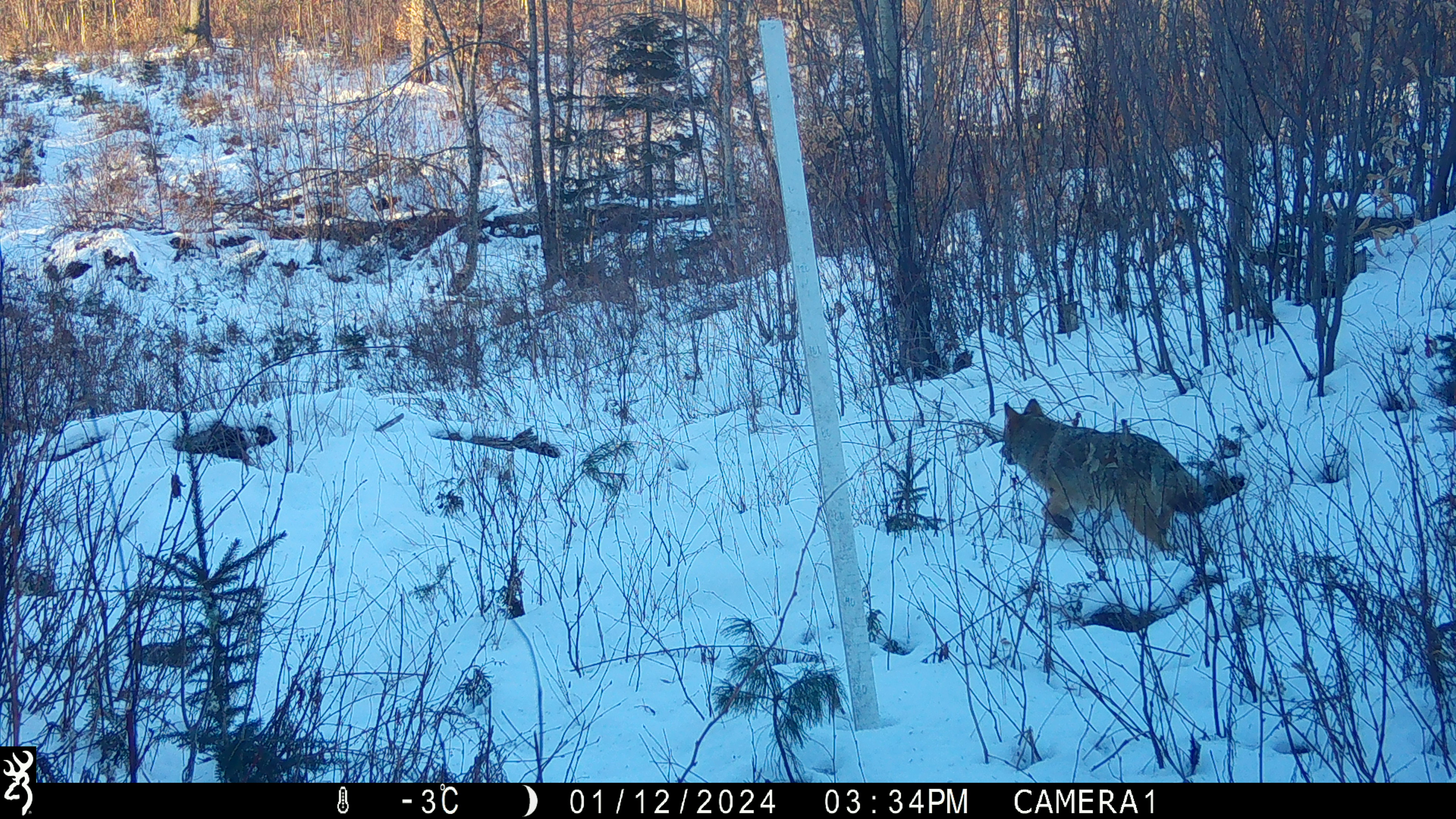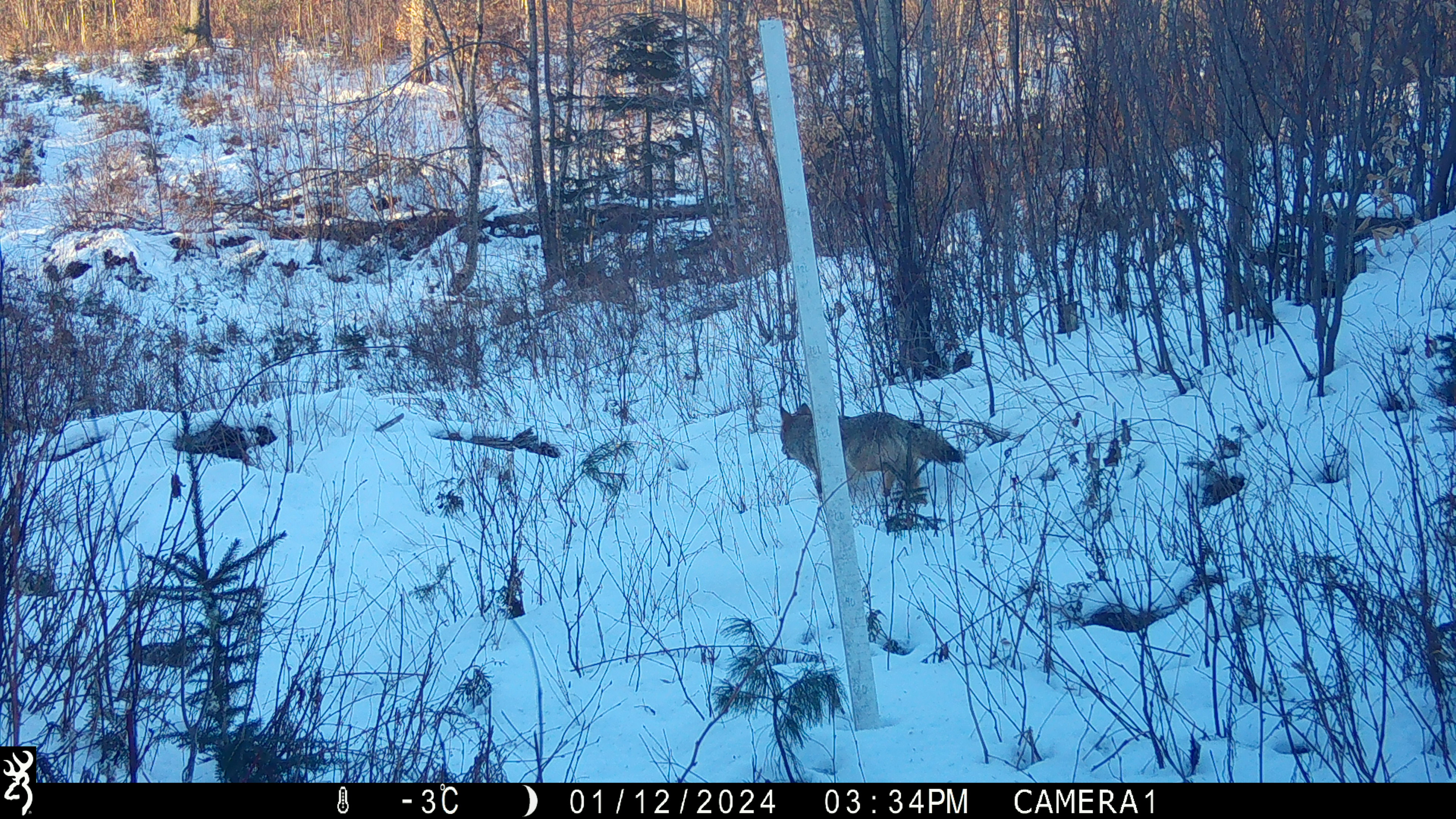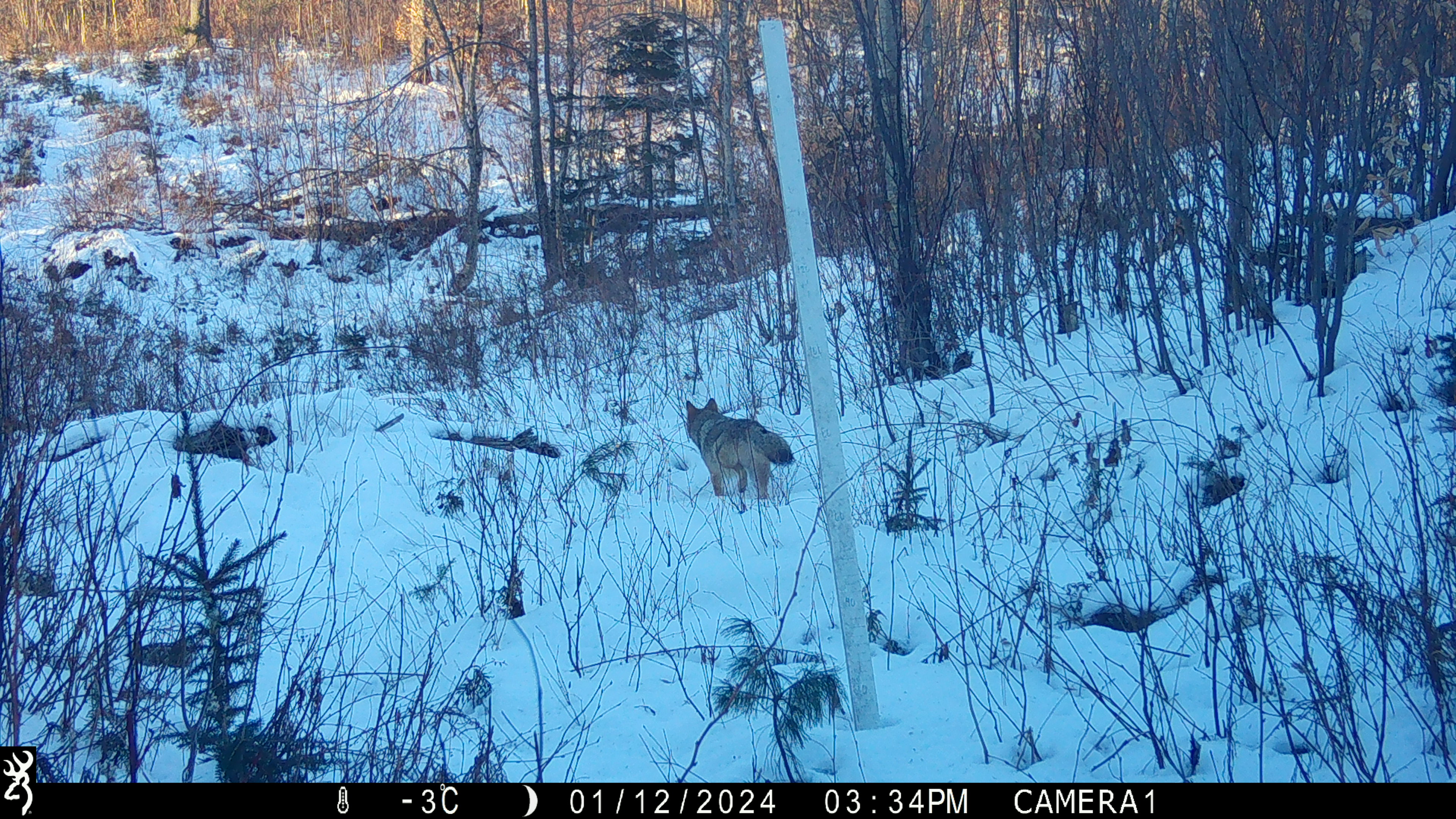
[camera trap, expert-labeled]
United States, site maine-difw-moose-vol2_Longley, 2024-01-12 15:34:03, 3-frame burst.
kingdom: Animalia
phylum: Chordata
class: Mammalia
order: Carnivora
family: Canidae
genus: Canis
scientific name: Canis latrans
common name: coyote